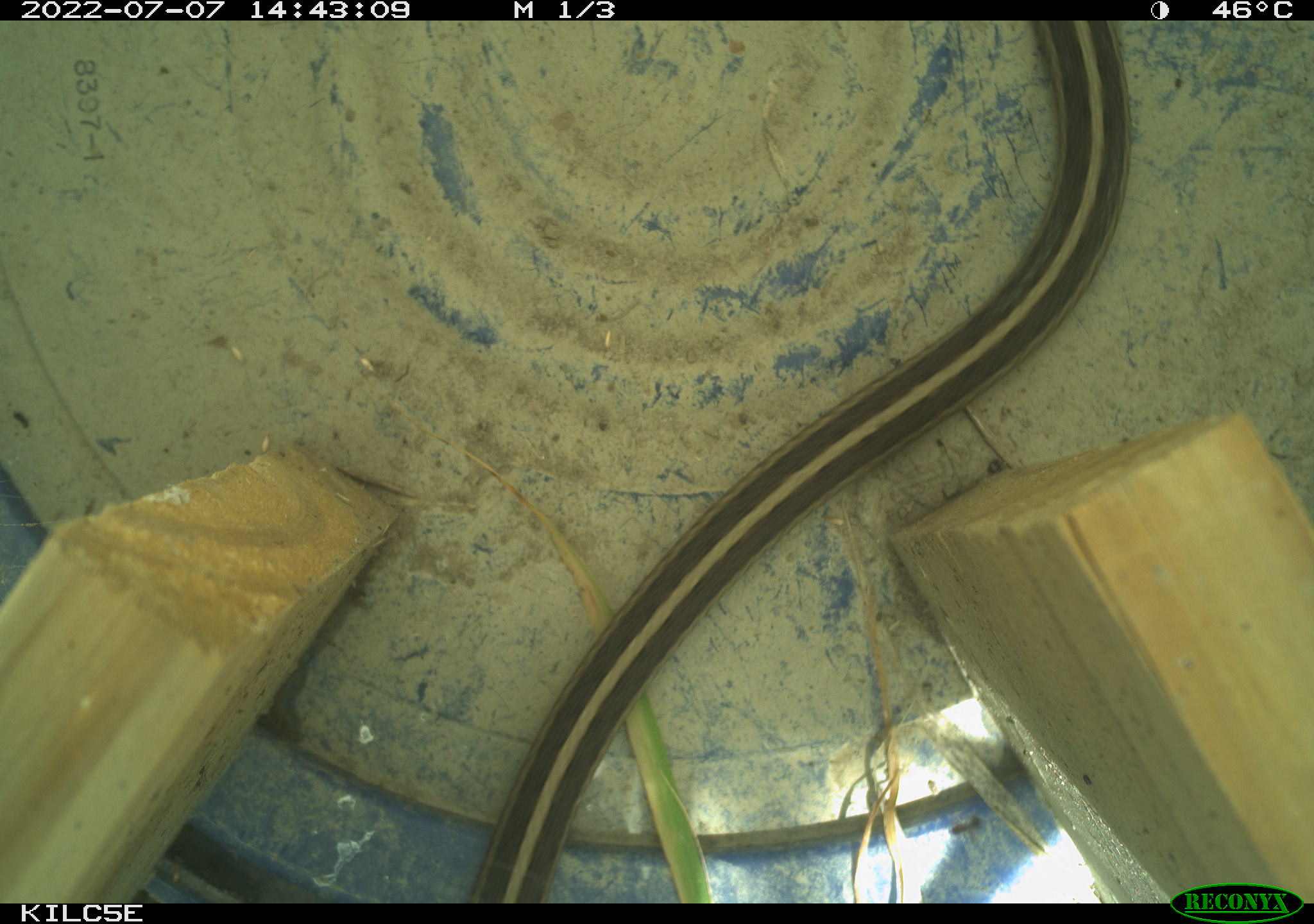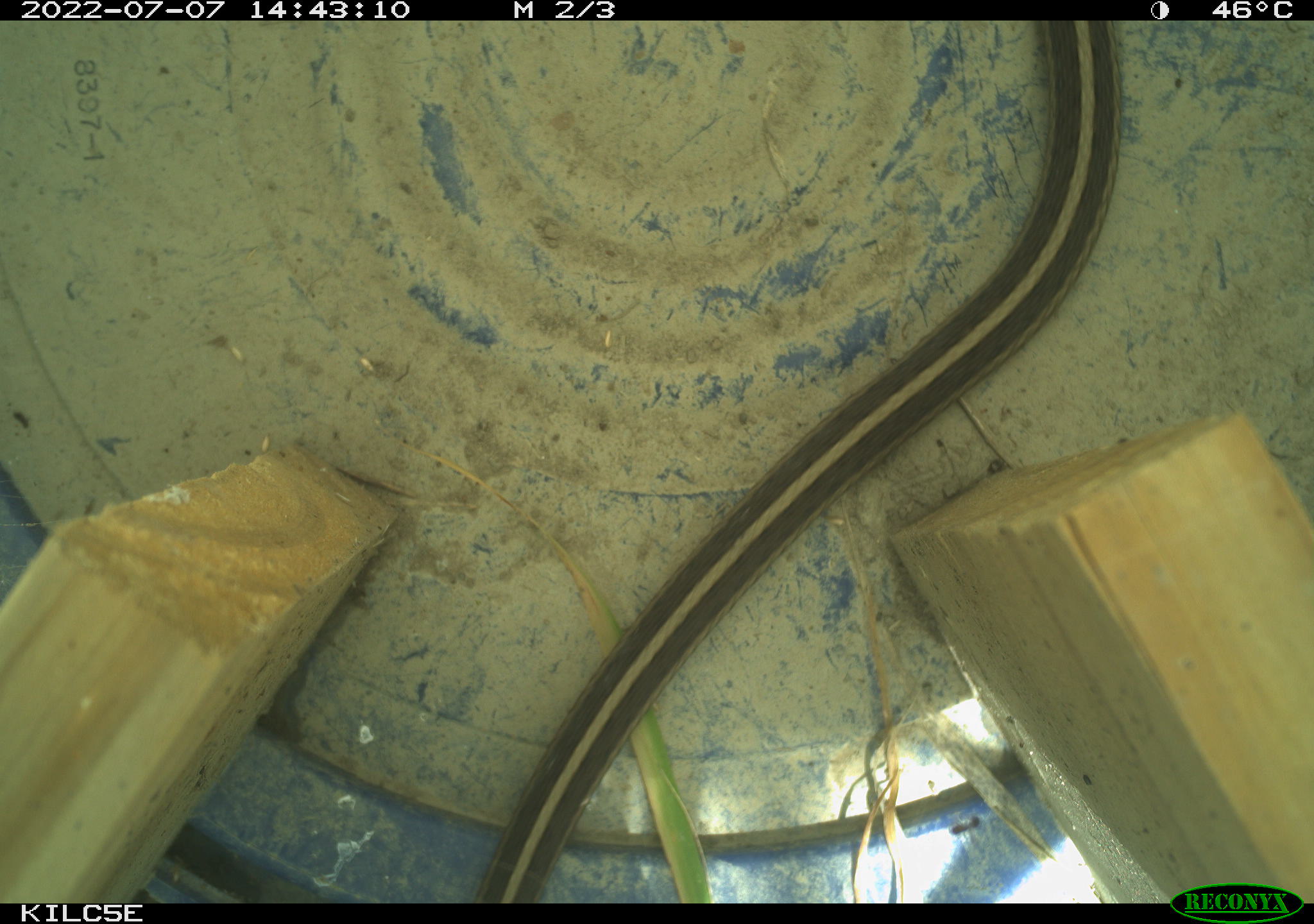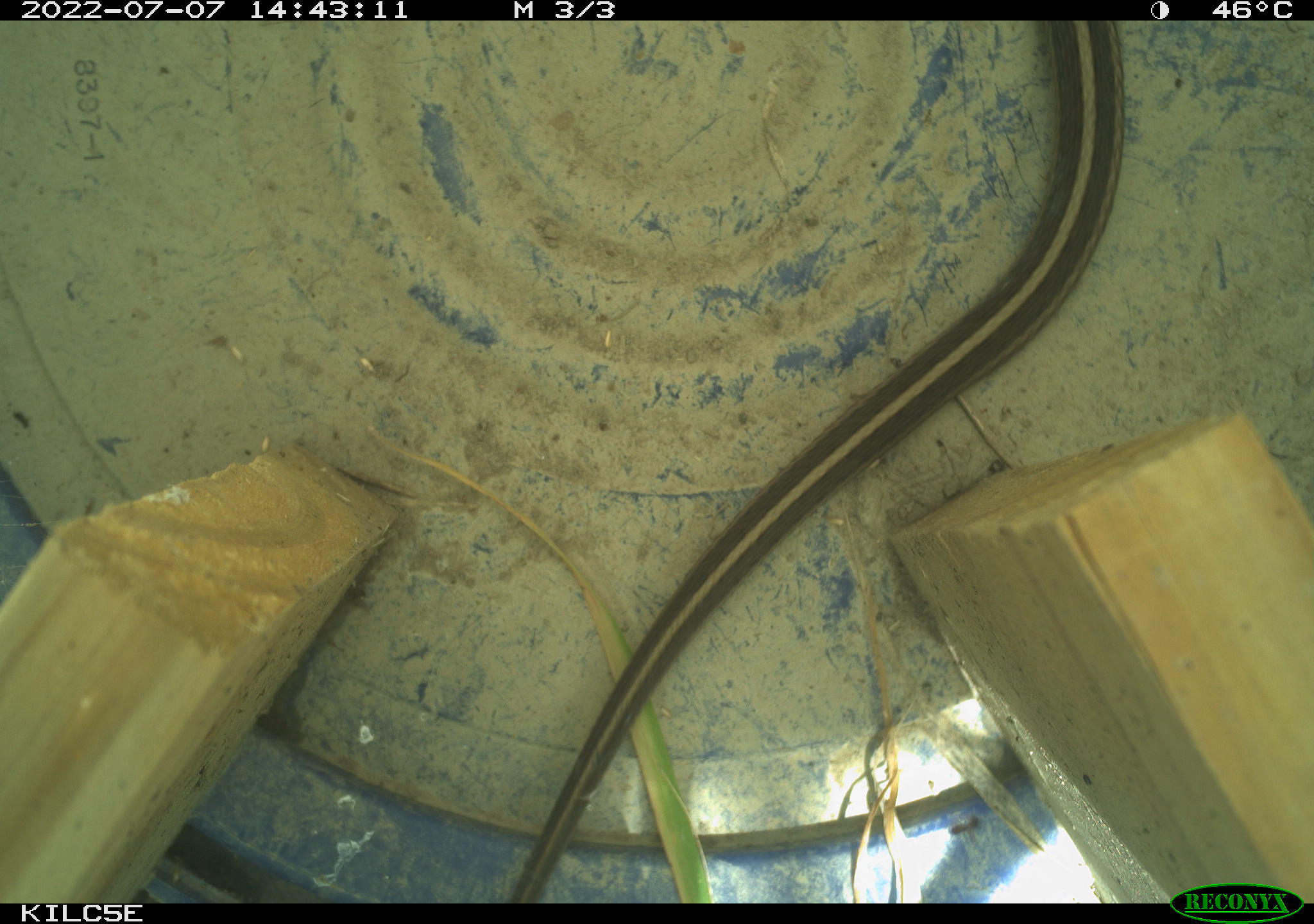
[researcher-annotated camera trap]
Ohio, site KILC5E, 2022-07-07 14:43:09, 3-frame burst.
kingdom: Animalia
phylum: Chordata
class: Reptilia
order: Squamata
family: Colubridae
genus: Thamnophis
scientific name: Thamnophis sirtalis sirtalis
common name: eastern gartersnake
Eastern gartersnake (Thamnophis sirtalis sirtalis).